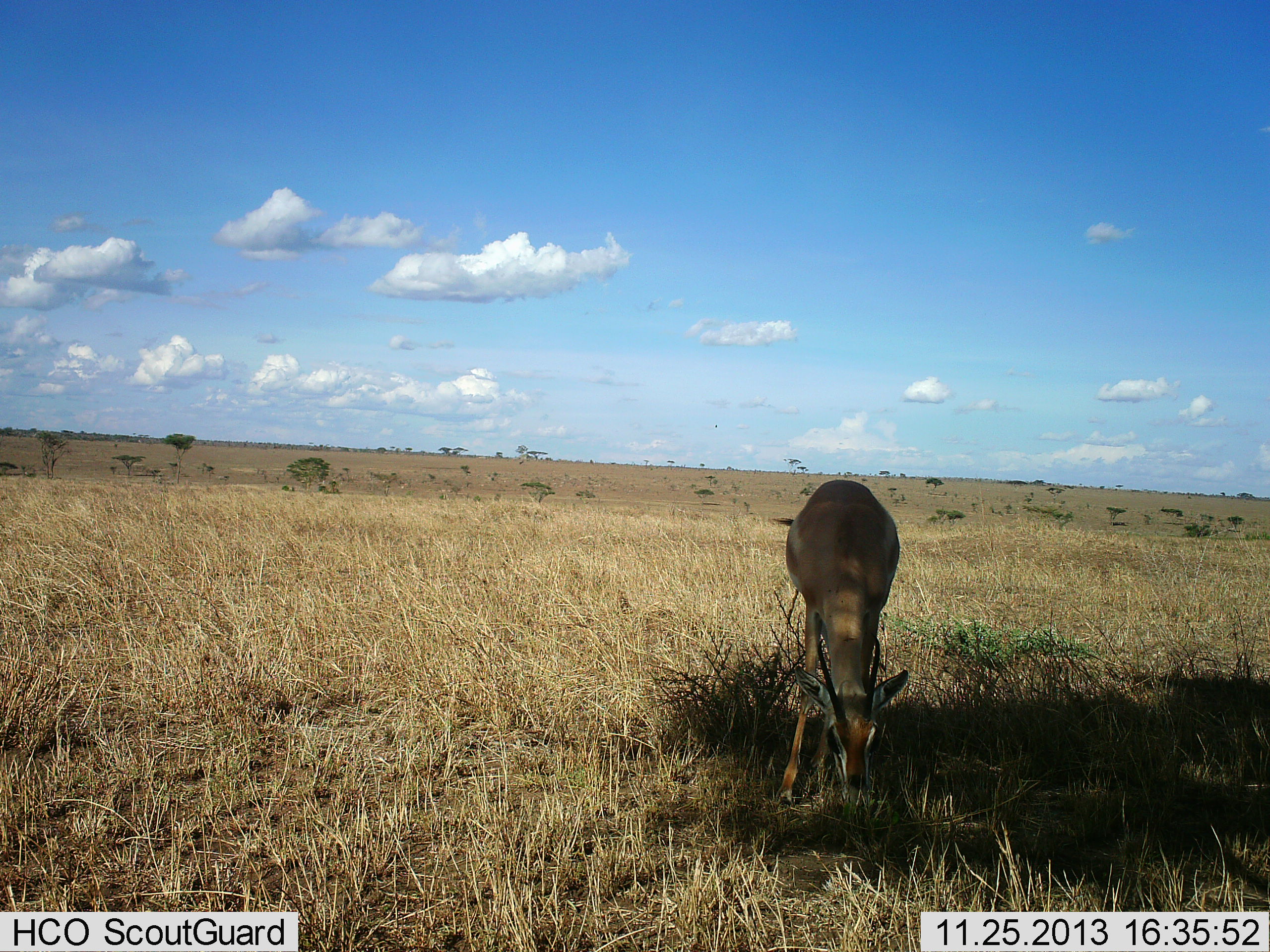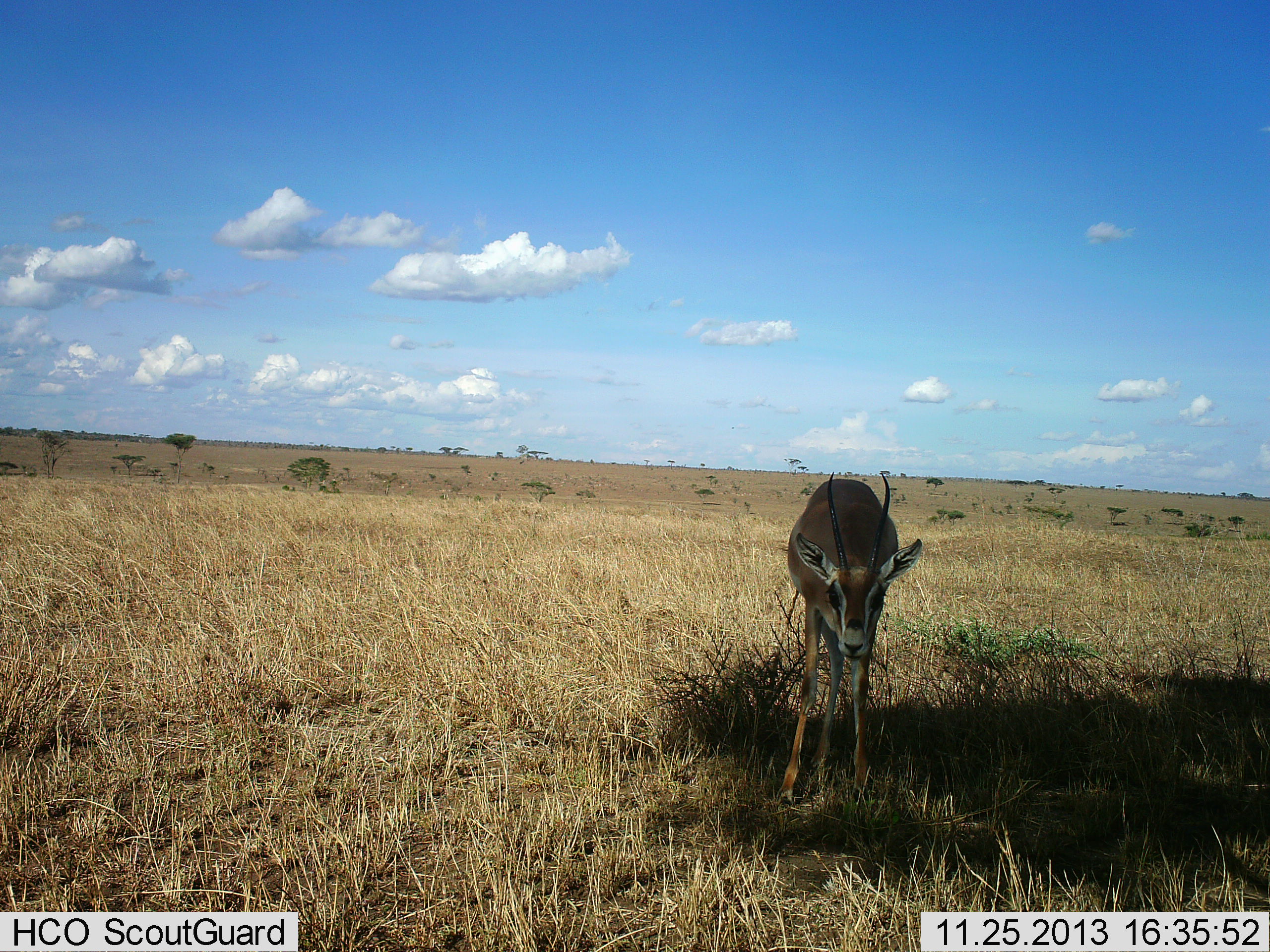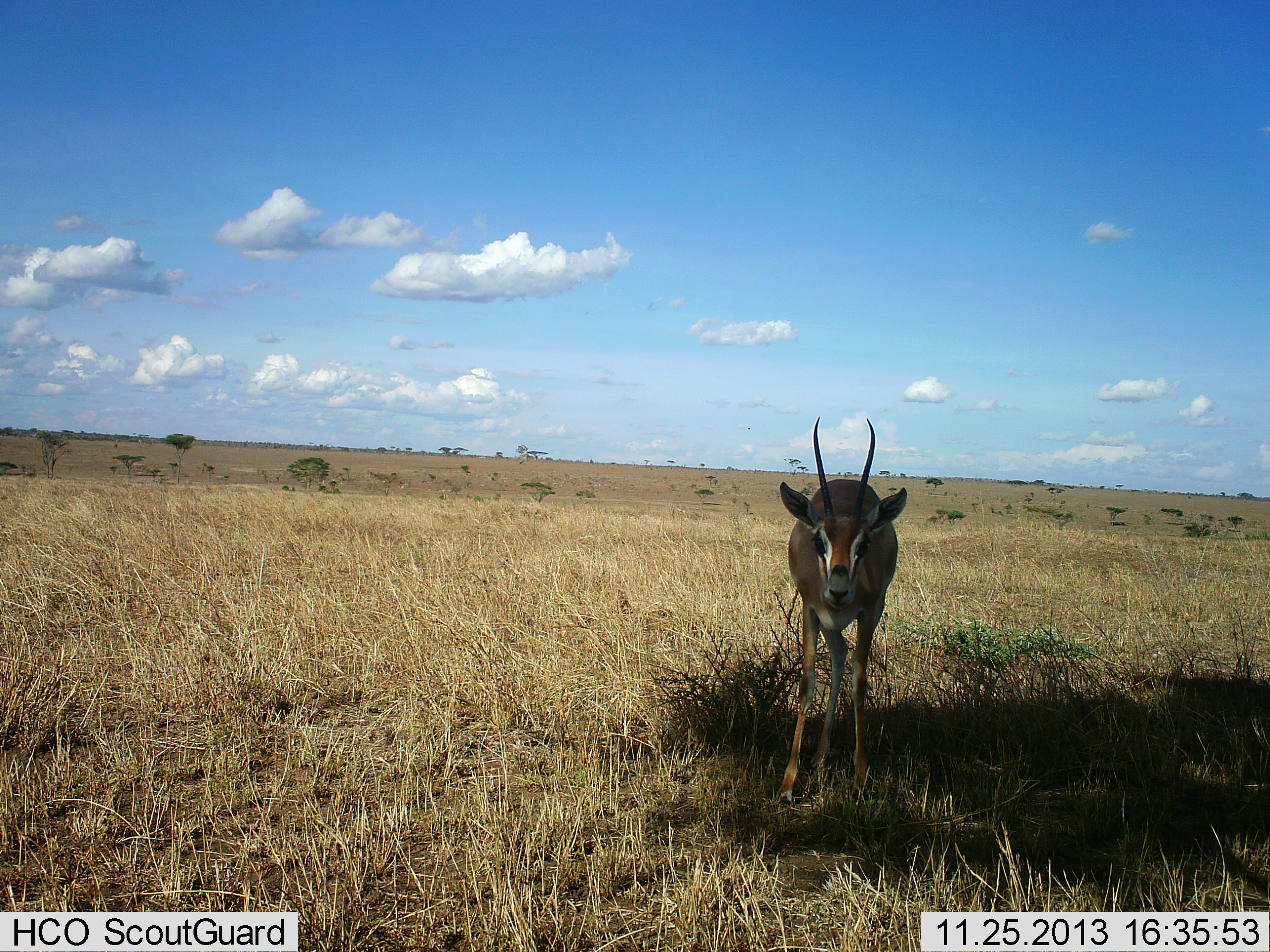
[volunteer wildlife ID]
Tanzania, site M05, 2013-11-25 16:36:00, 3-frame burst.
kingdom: Animalia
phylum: Chordata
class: Mammalia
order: Artiodactyla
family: Bovidae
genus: Nanger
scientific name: Nanger granti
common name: grant's gazelle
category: gazellegrants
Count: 1.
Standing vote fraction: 80%.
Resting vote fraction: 0%.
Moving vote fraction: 10%.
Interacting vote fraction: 0%.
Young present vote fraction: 0%.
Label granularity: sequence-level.